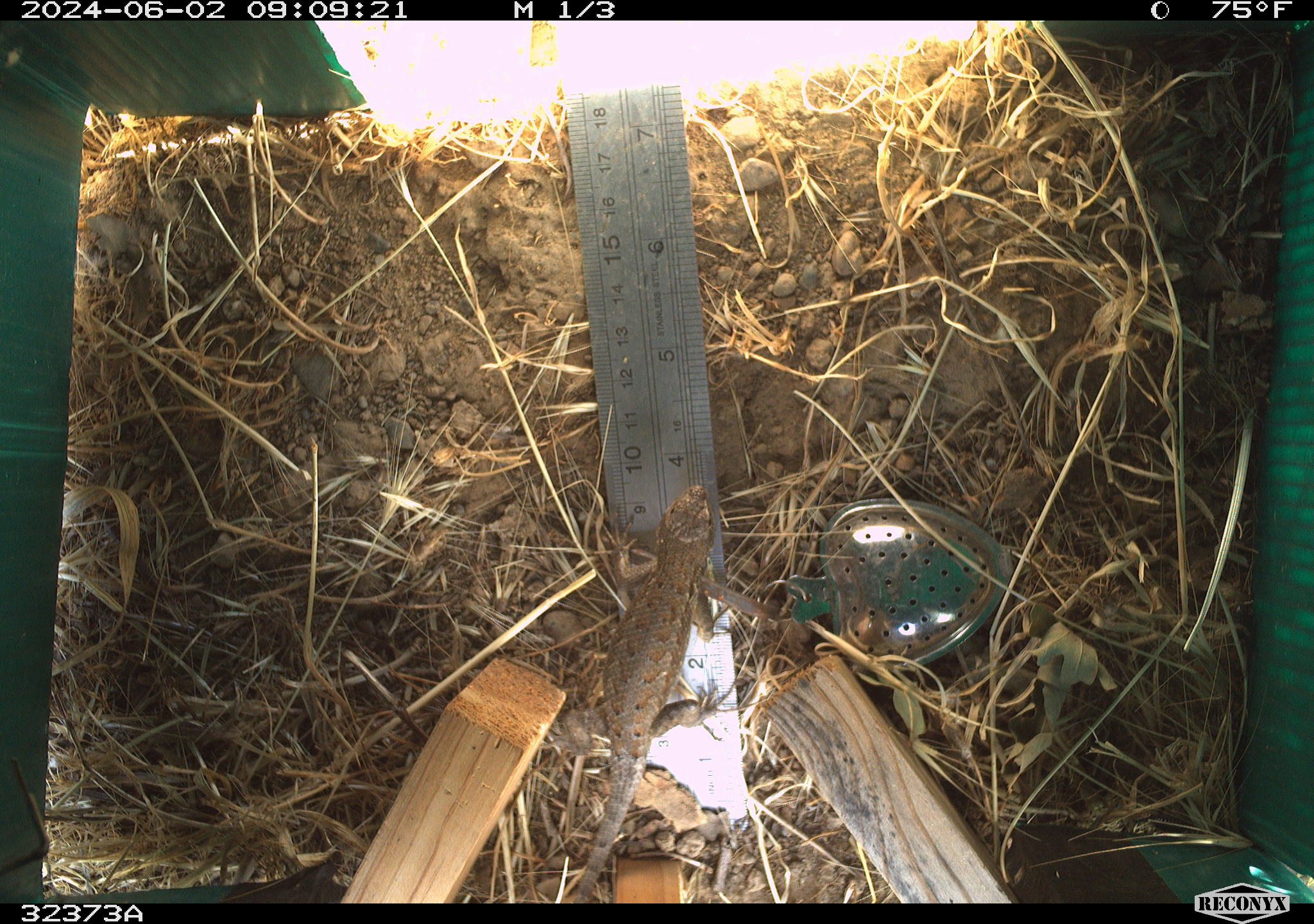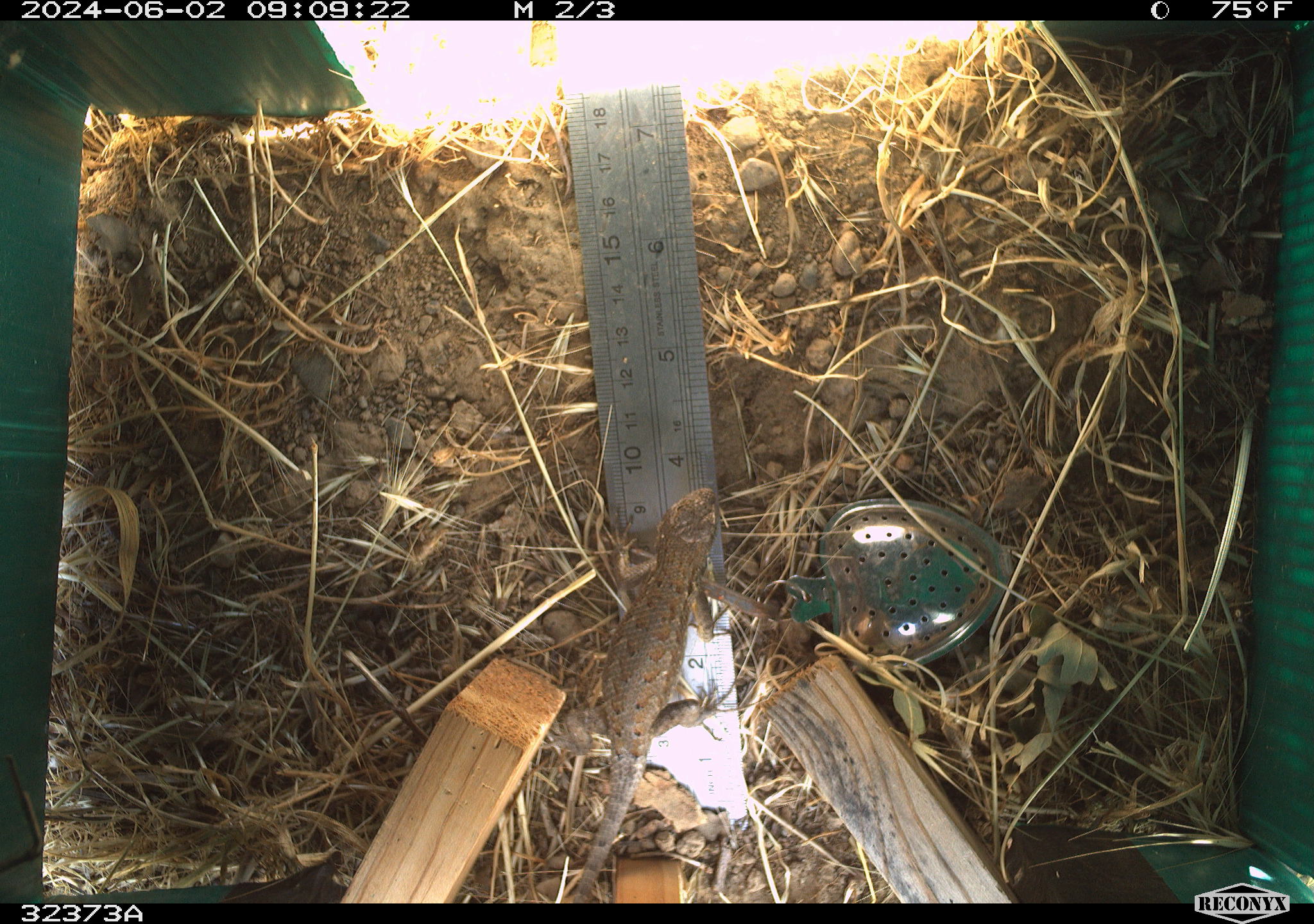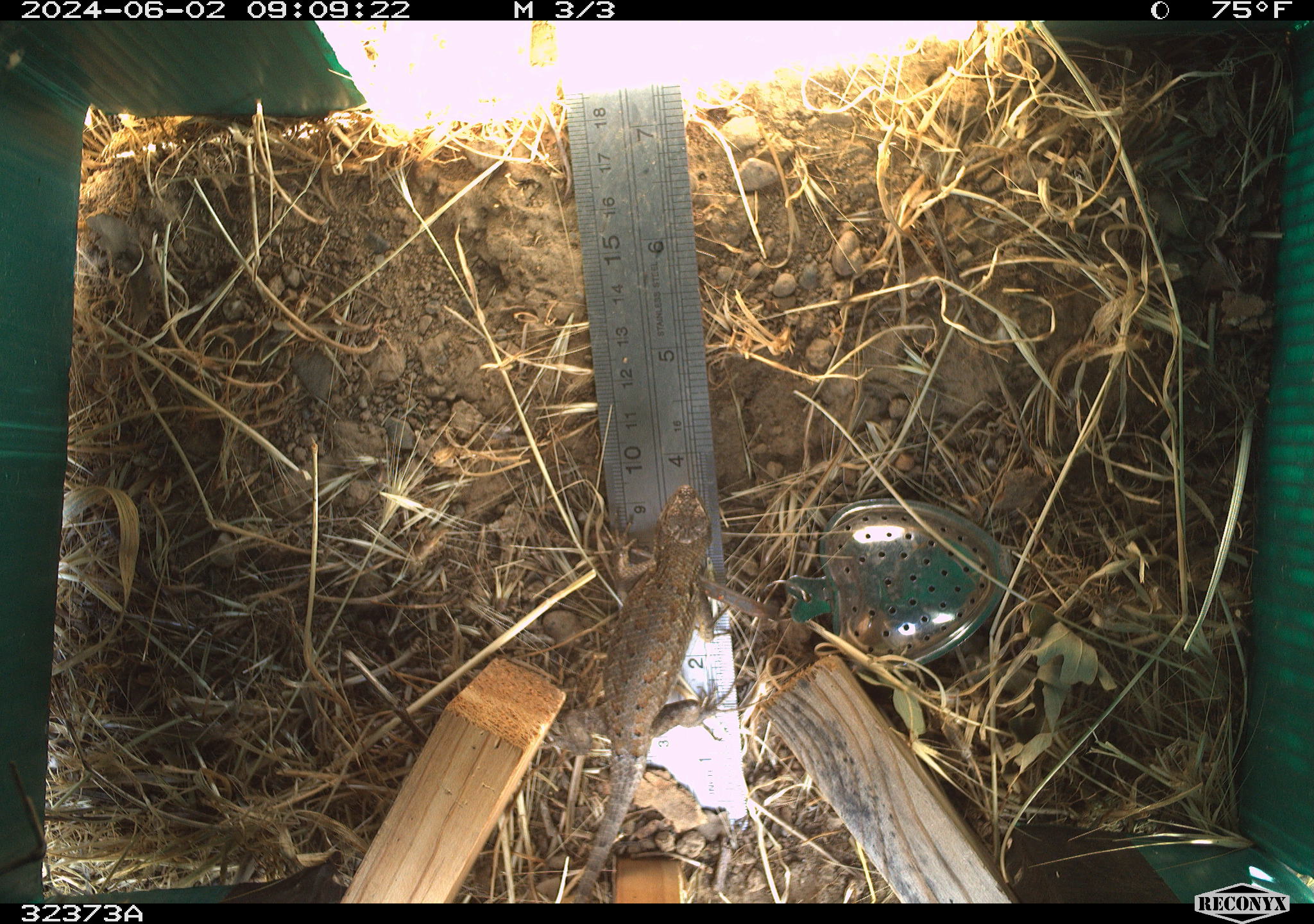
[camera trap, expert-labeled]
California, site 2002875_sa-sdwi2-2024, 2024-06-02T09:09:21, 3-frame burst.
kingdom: Animalia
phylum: Chordata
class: Reptilia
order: Squamata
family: Phrynosomatidae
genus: Sceloporus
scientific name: Sceloporus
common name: spiny lizards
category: sceloporus species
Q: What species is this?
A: Sceloporus species (spiny lizards) (Sceloporus).